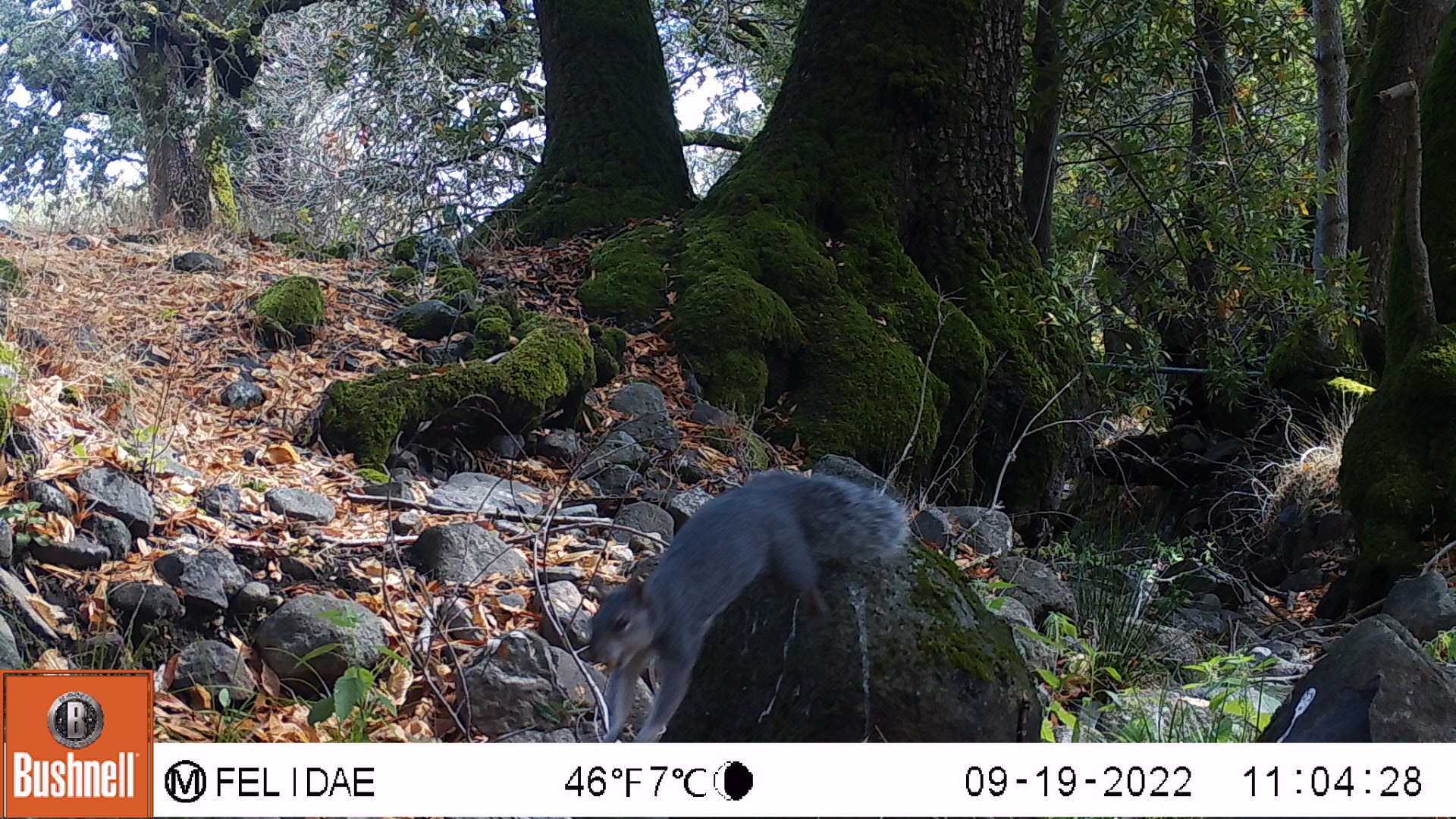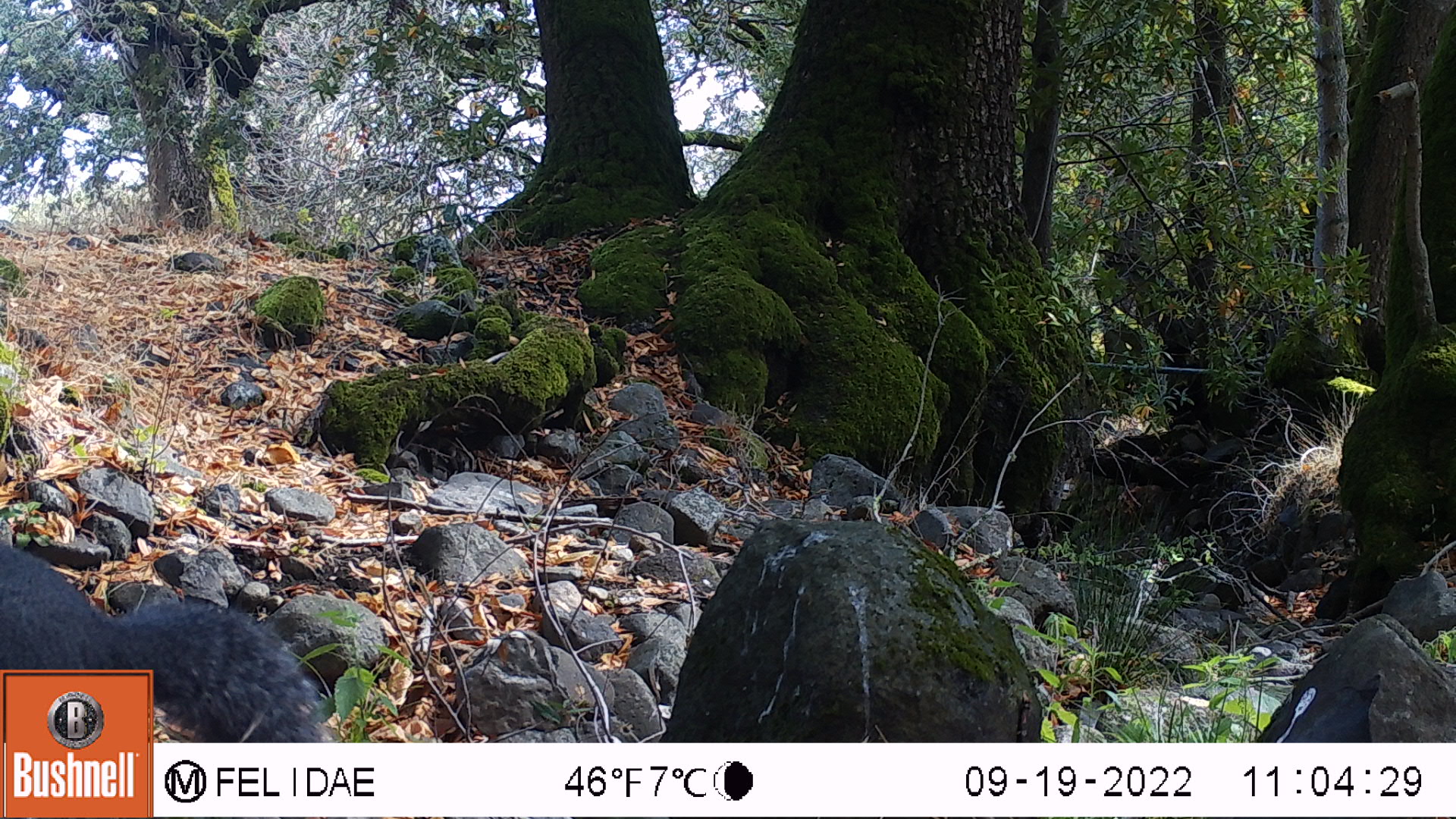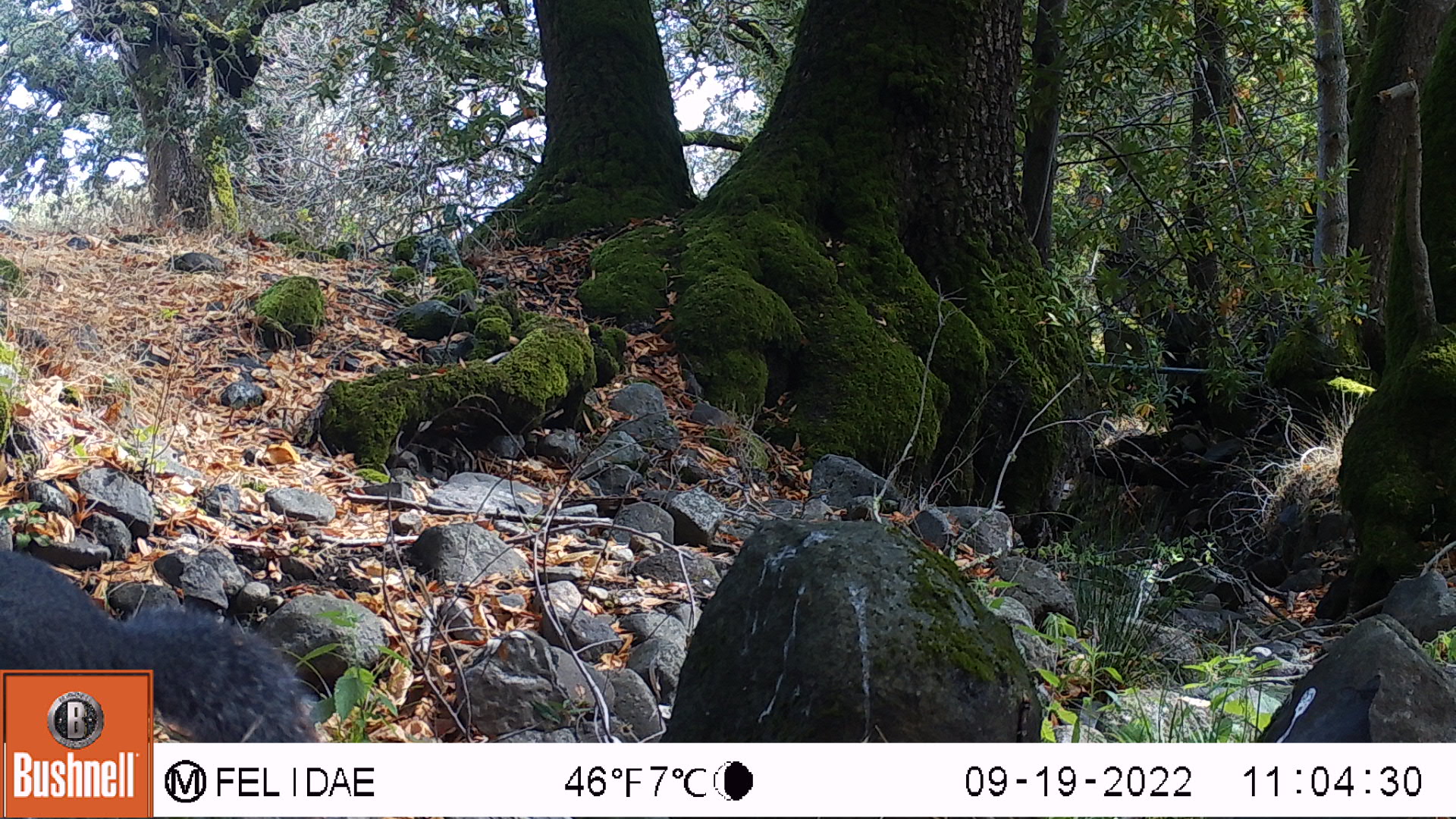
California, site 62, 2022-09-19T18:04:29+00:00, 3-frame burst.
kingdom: Animalia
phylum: Chordata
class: Mammalia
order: Rodentia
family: Sciuridae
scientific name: Sciuridae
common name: squirrel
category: unknown squirrel